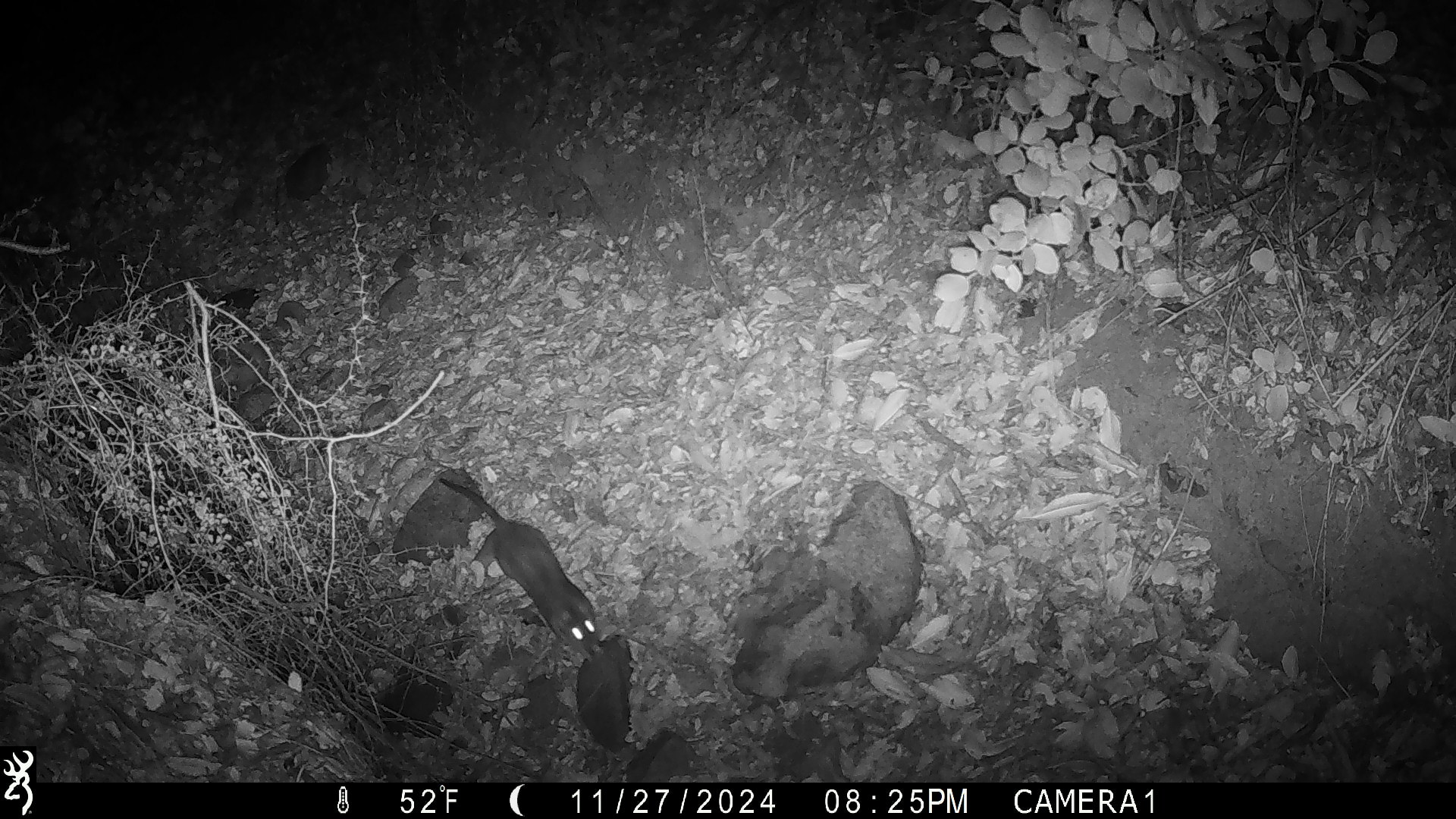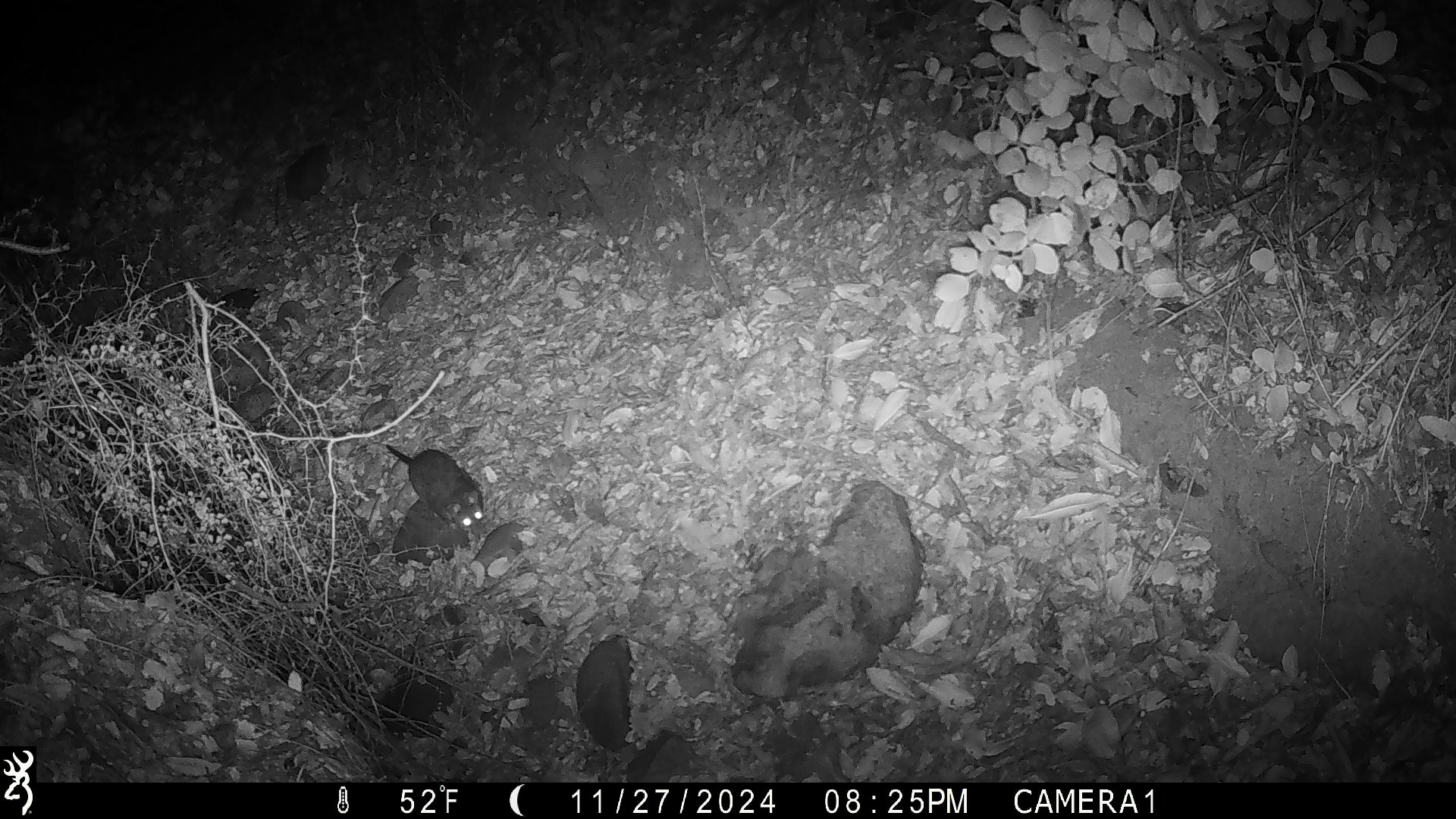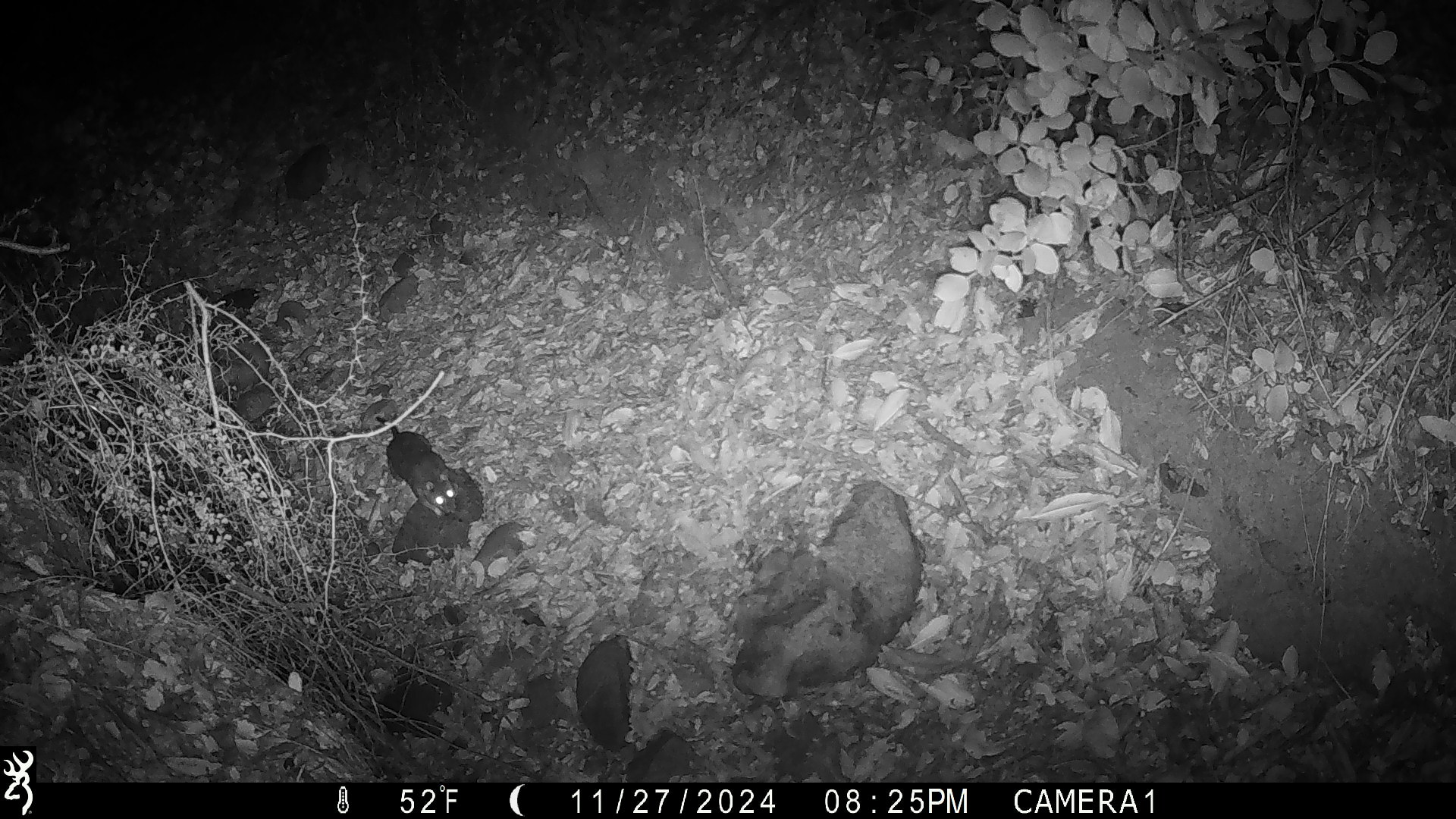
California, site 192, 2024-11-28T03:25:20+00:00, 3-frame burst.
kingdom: Animalia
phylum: Chordata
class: Mammalia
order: Rodentia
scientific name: Rodentia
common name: mouse or rat